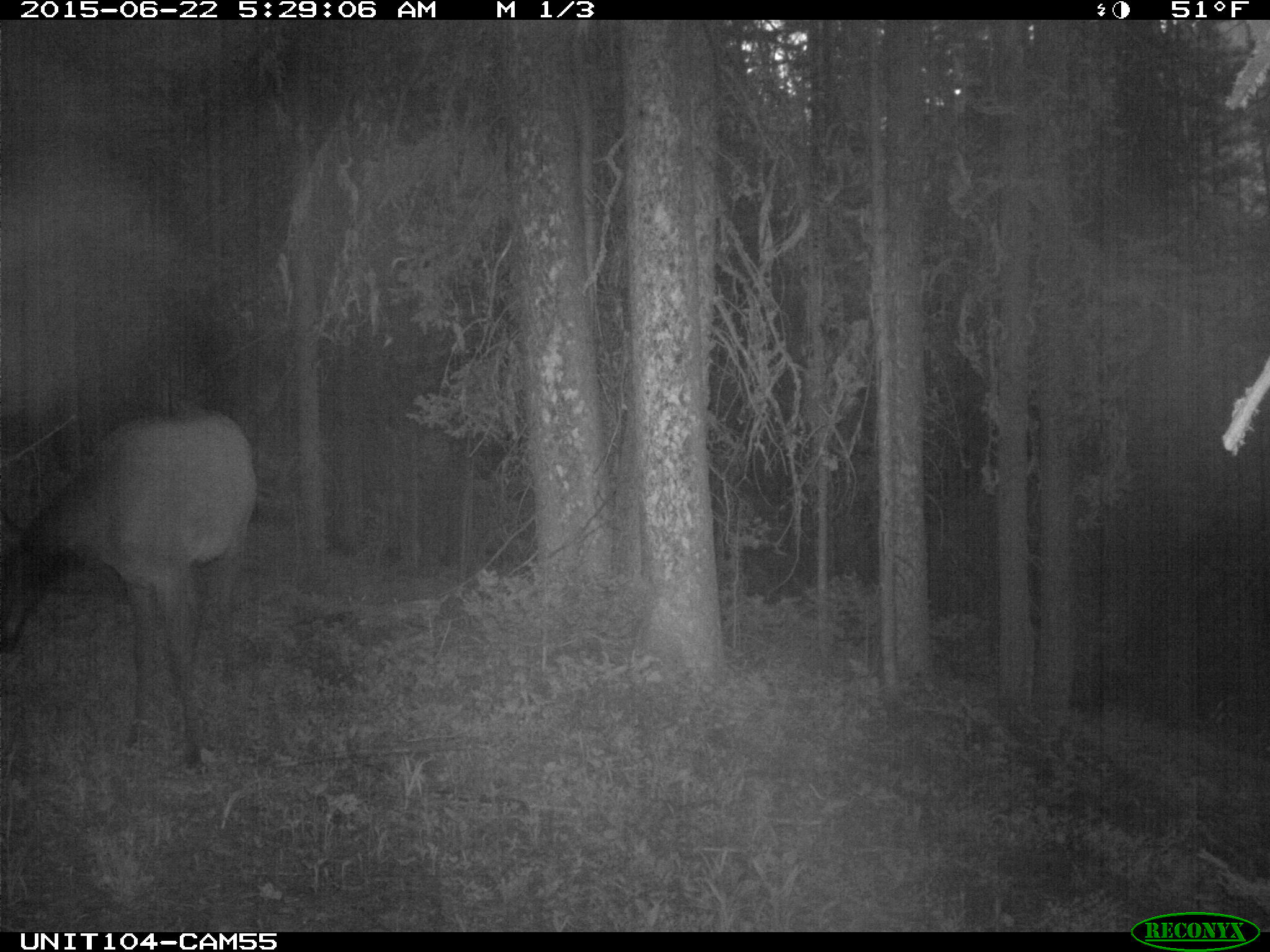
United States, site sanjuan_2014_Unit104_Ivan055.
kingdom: Animalia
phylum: Chordata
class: Mammalia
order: Artiodactyla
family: Cervidae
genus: Cervus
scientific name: Cervus elaphus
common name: red deer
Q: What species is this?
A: Cervus elaphus (red deer).